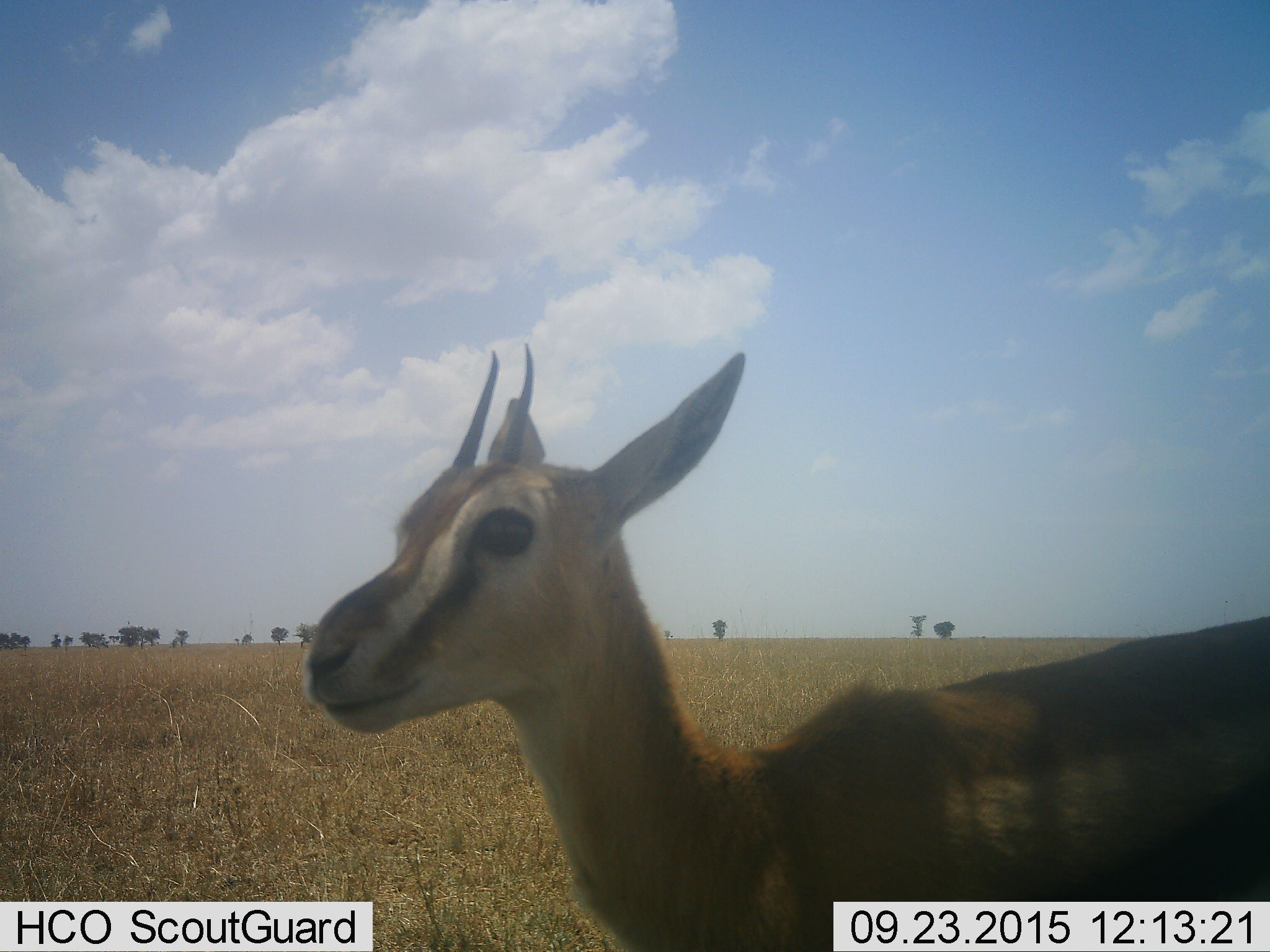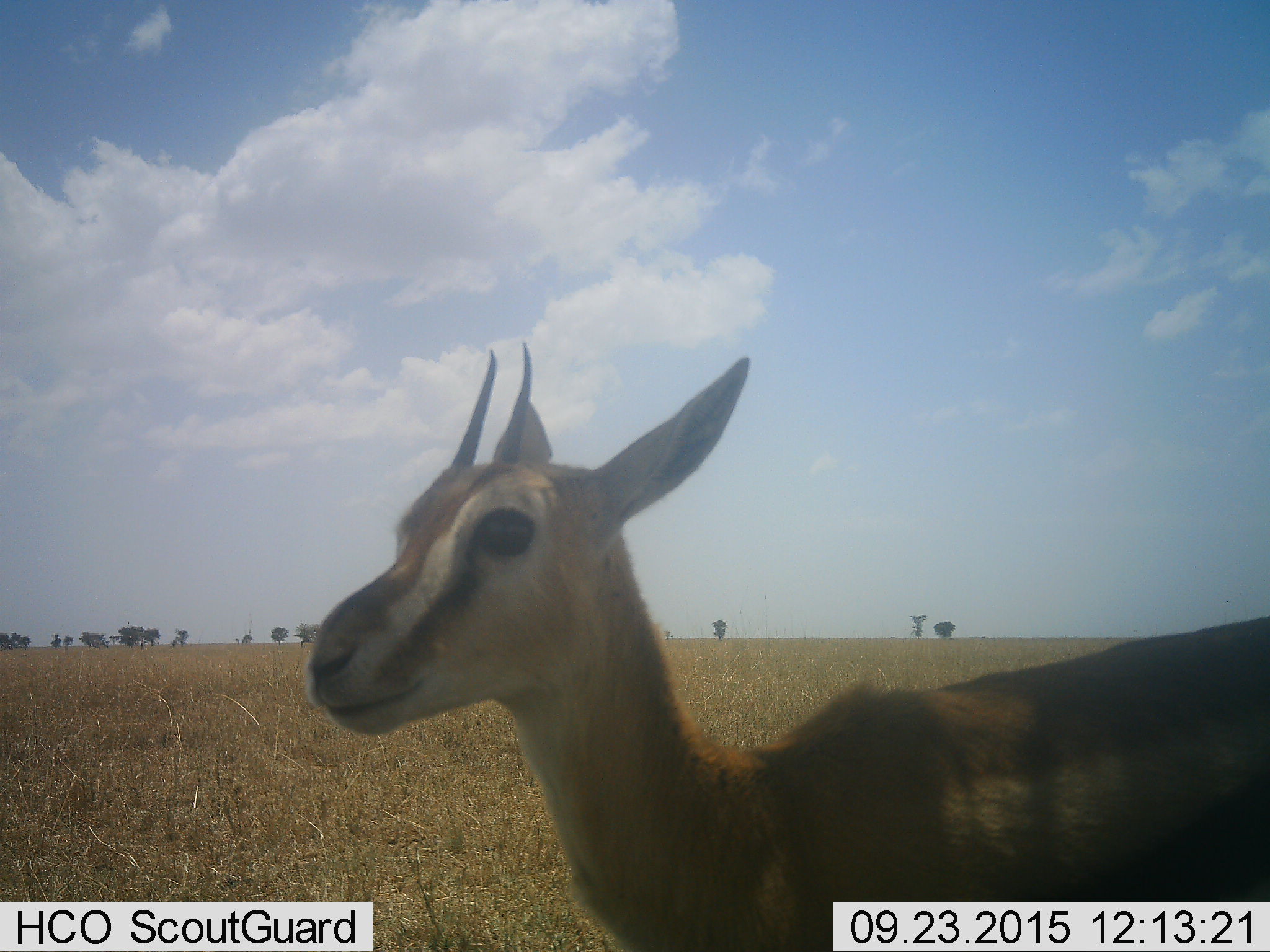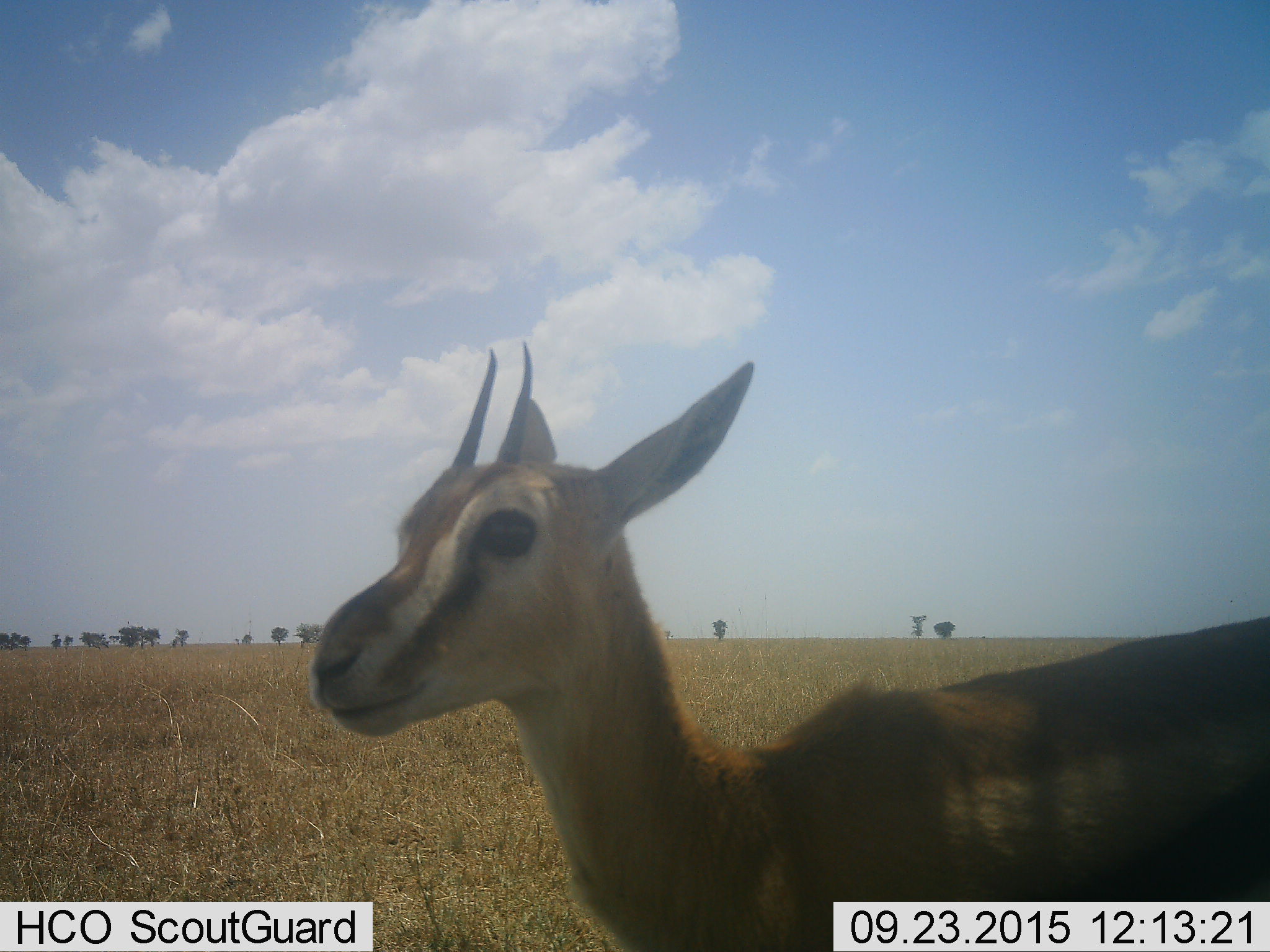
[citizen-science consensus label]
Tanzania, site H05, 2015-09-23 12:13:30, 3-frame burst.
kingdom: Animalia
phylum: Chordata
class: Mammalia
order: Artiodactyla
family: Bovidae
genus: Eudorcas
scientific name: Eudorcas thomsonii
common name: thomson's gazelle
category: gazellethomsons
Gazellethomsons (thomson's gazelle) (Eudorcas thomsonii), count 1. Behavior (volunteer vote fractions): standing 100%, resting 0%, moving 11%, interacting 0%. Young present (vote fraction): 0%. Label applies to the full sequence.